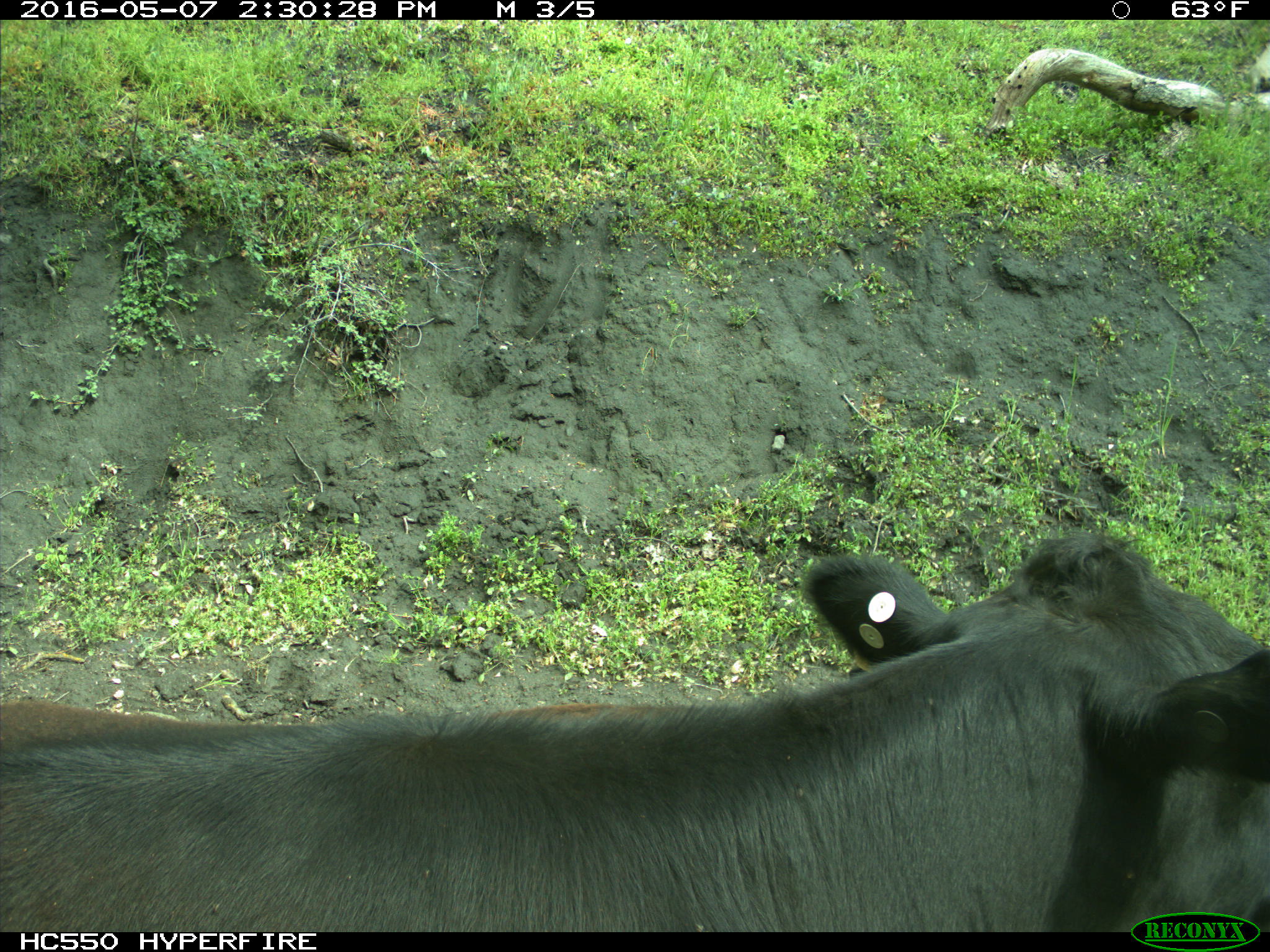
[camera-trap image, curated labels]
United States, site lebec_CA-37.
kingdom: Animalia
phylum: Chordata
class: Mammalia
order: Artiodactyla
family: Bovidae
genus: Bos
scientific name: Bos taurus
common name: domestic cow